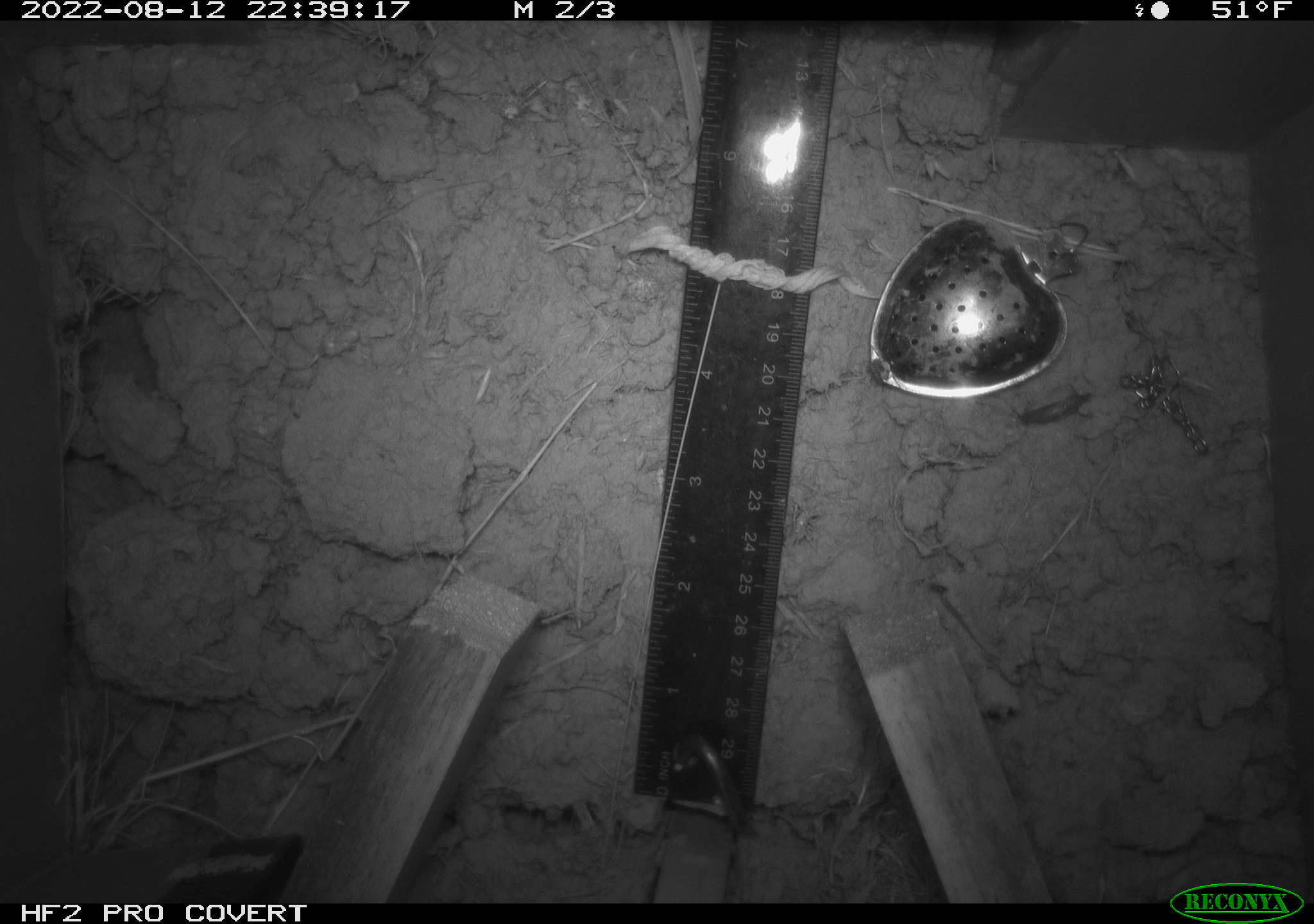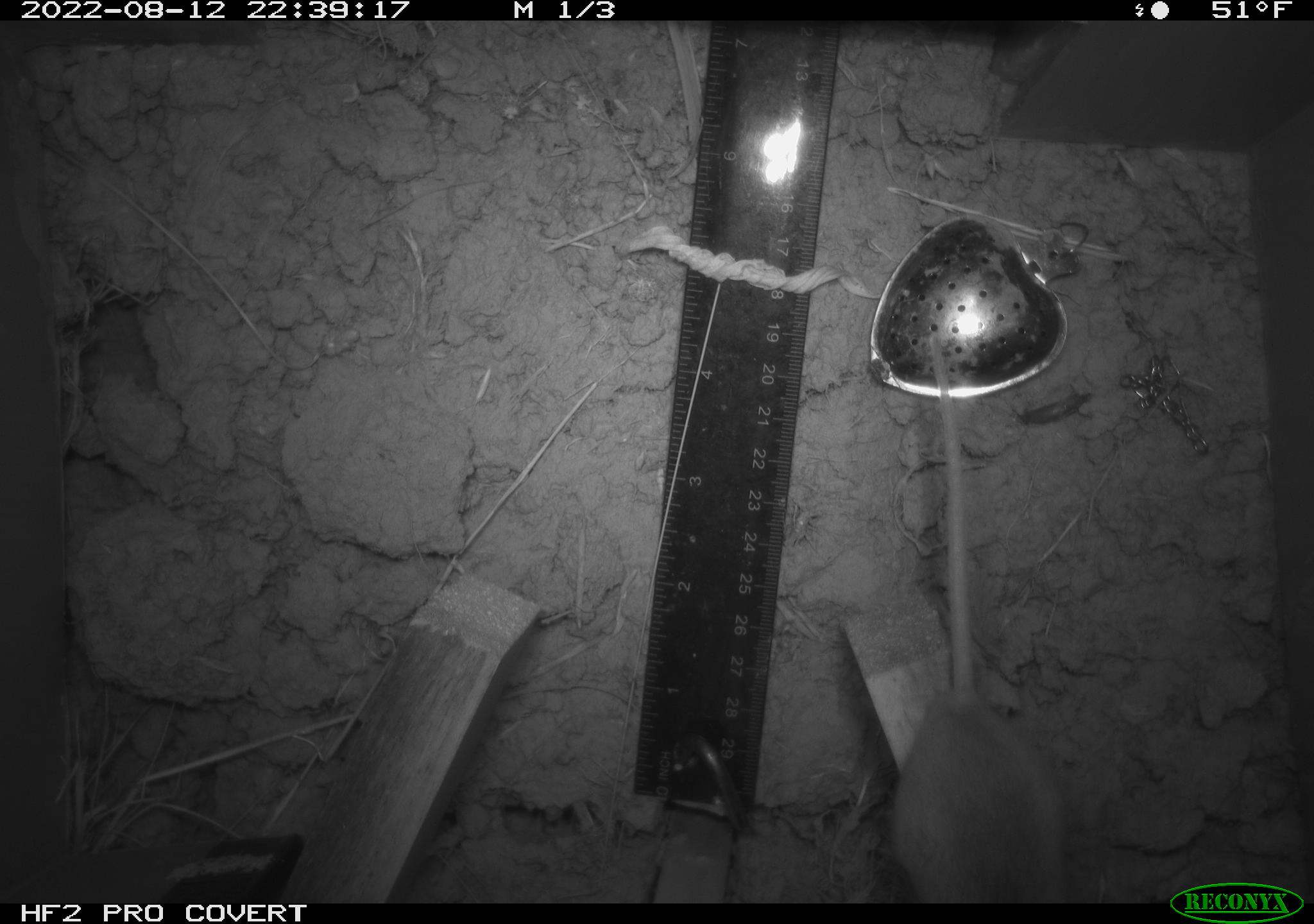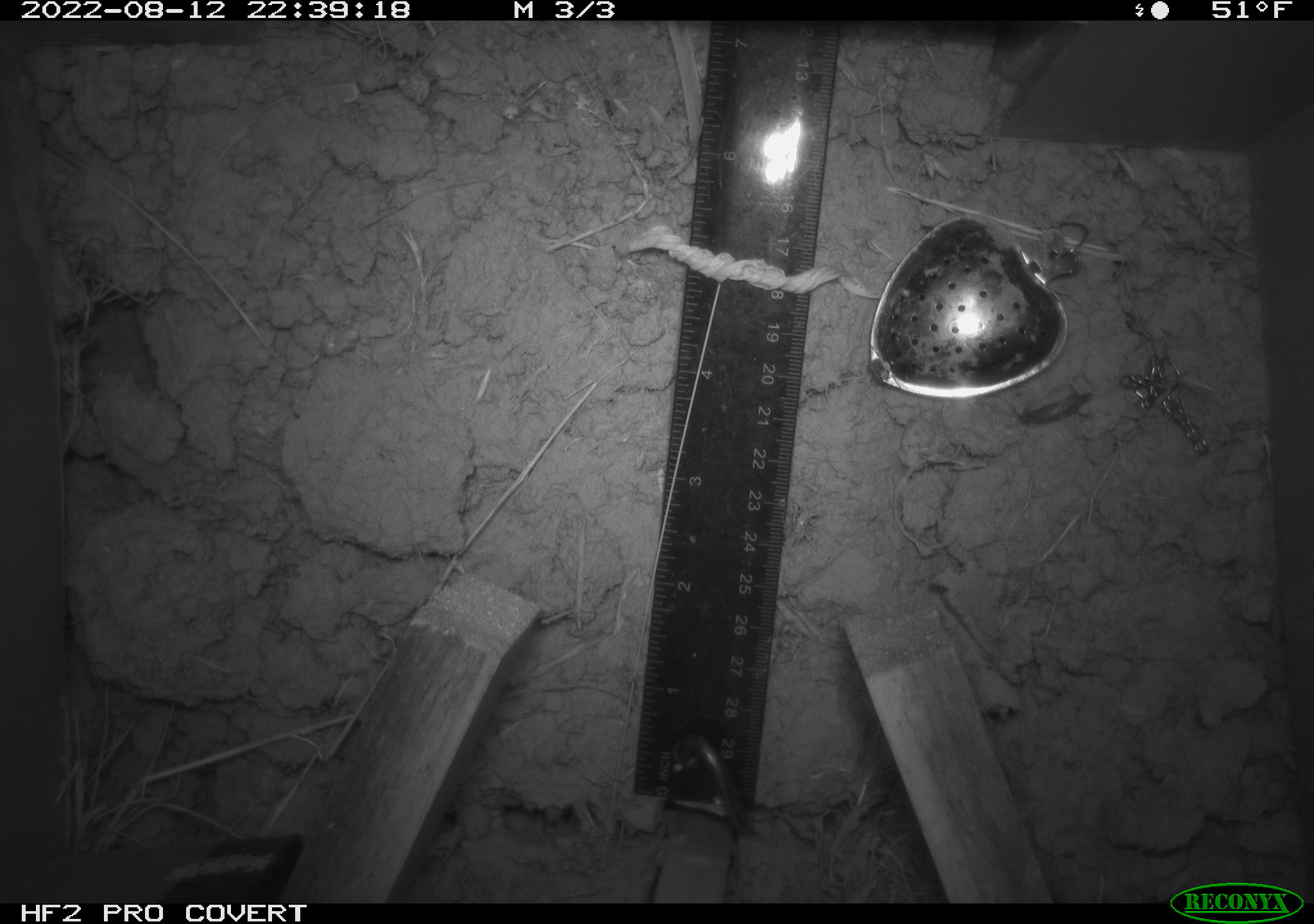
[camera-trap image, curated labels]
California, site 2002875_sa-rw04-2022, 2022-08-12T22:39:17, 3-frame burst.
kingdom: Animalia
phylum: Chordata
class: Mammalia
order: Rodentia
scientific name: Rodentia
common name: mouse species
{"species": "mouse species (Rodentia)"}